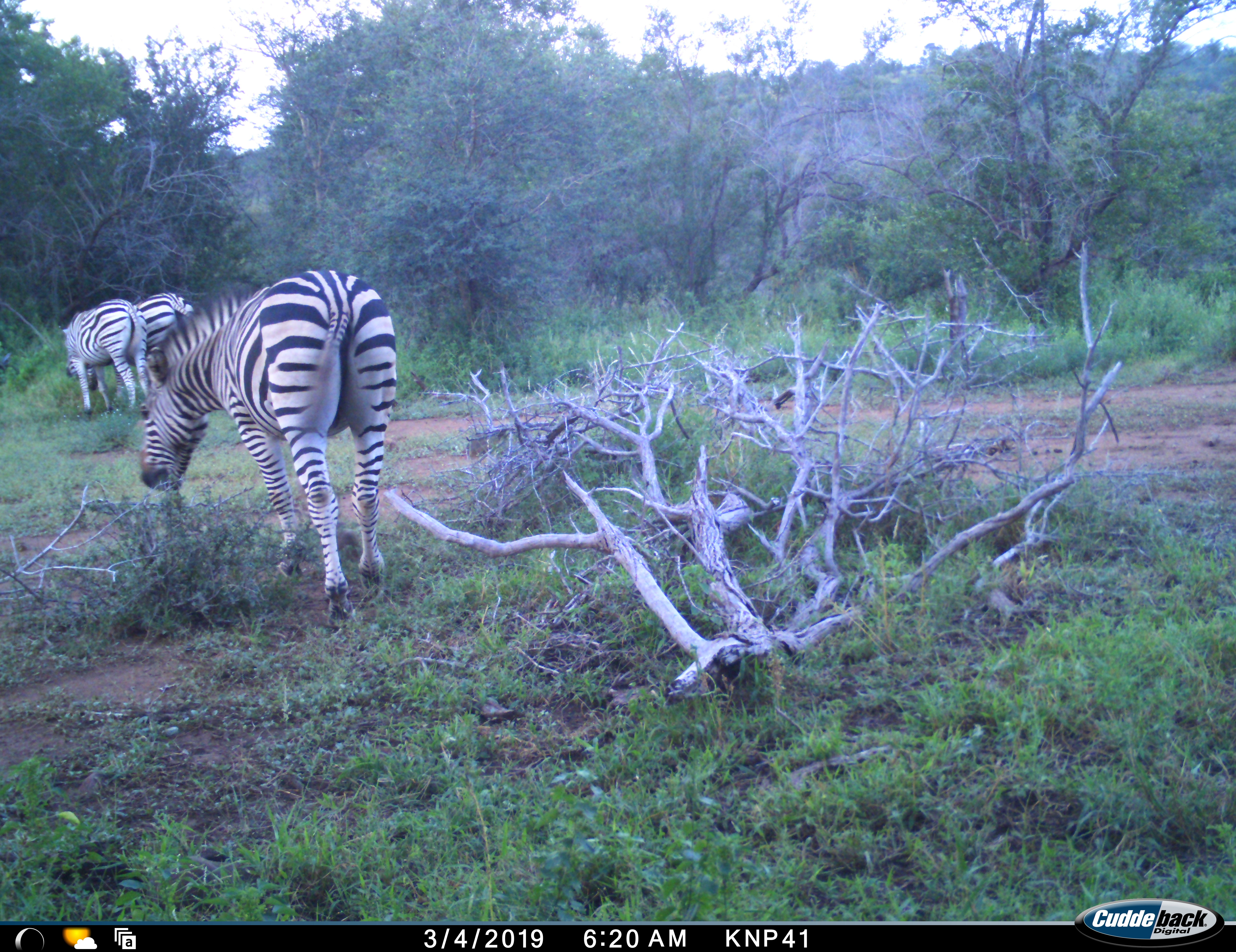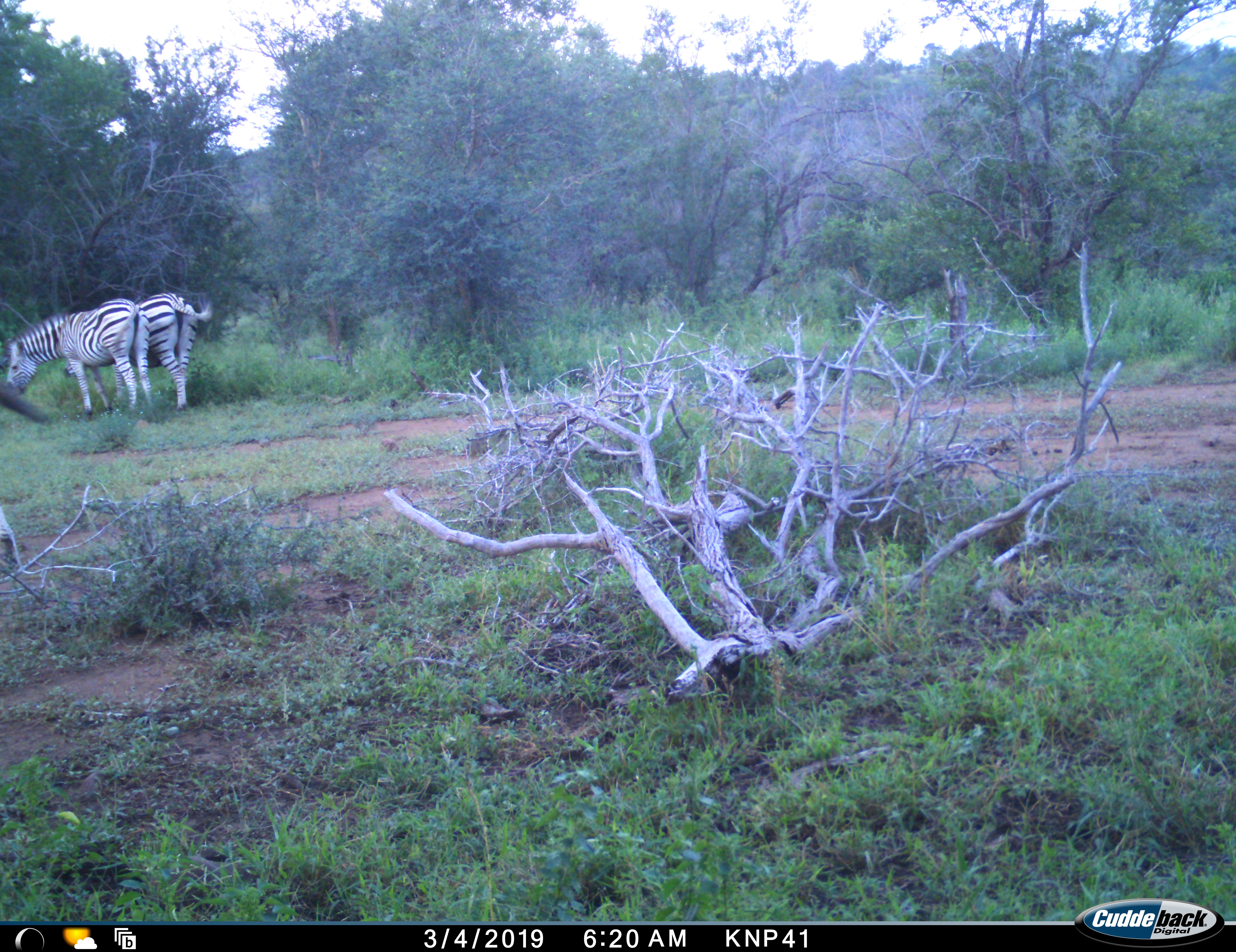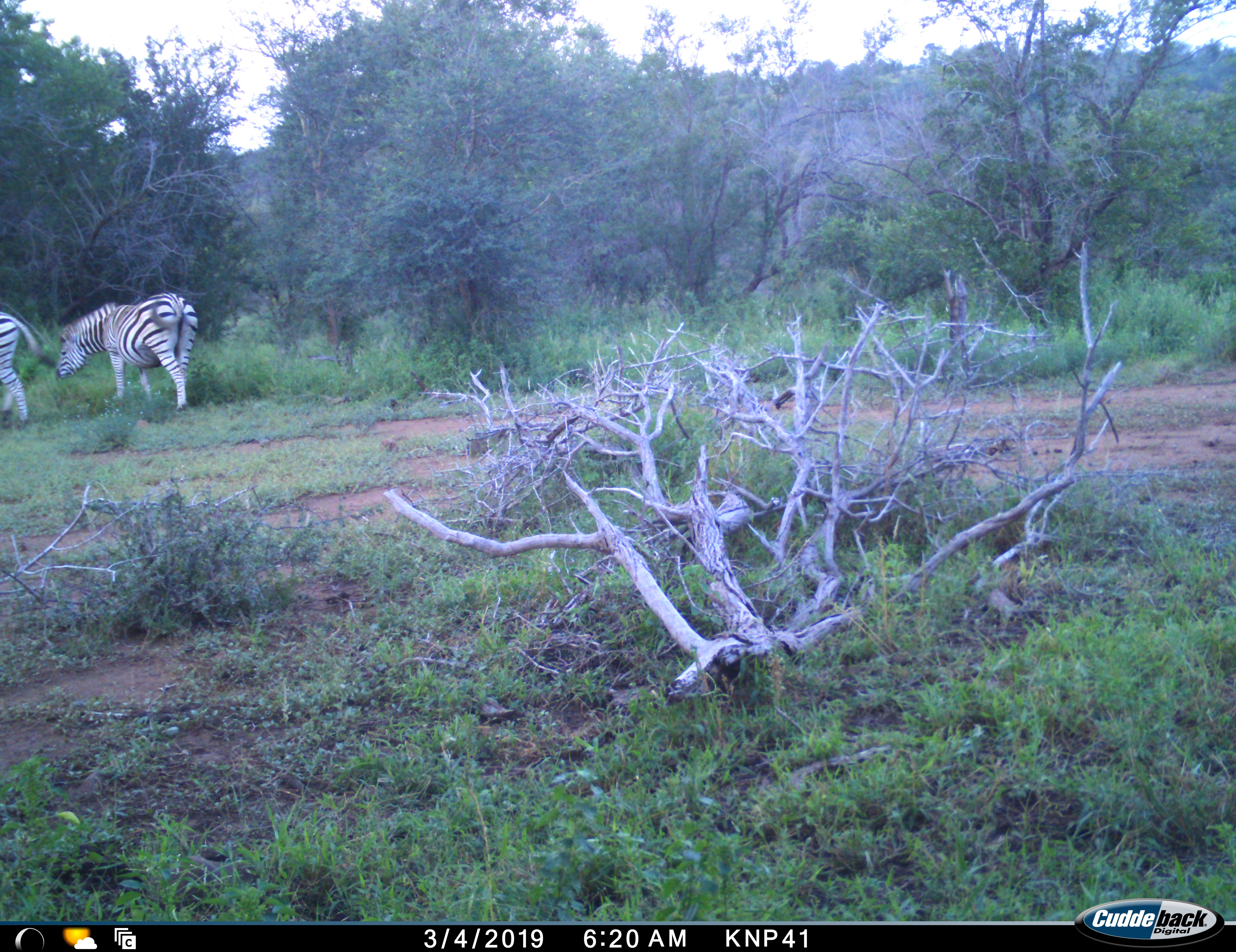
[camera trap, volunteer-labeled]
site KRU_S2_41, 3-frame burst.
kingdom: Animalia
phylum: Chordata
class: Mammalia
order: Perissodactyla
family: Equidae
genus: Equus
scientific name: Equus quagga burchellii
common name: burchell's zebra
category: zebraburchells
Zebraburchells (burchell's zebra) (Equus quagga burchellii), count 3. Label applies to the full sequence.